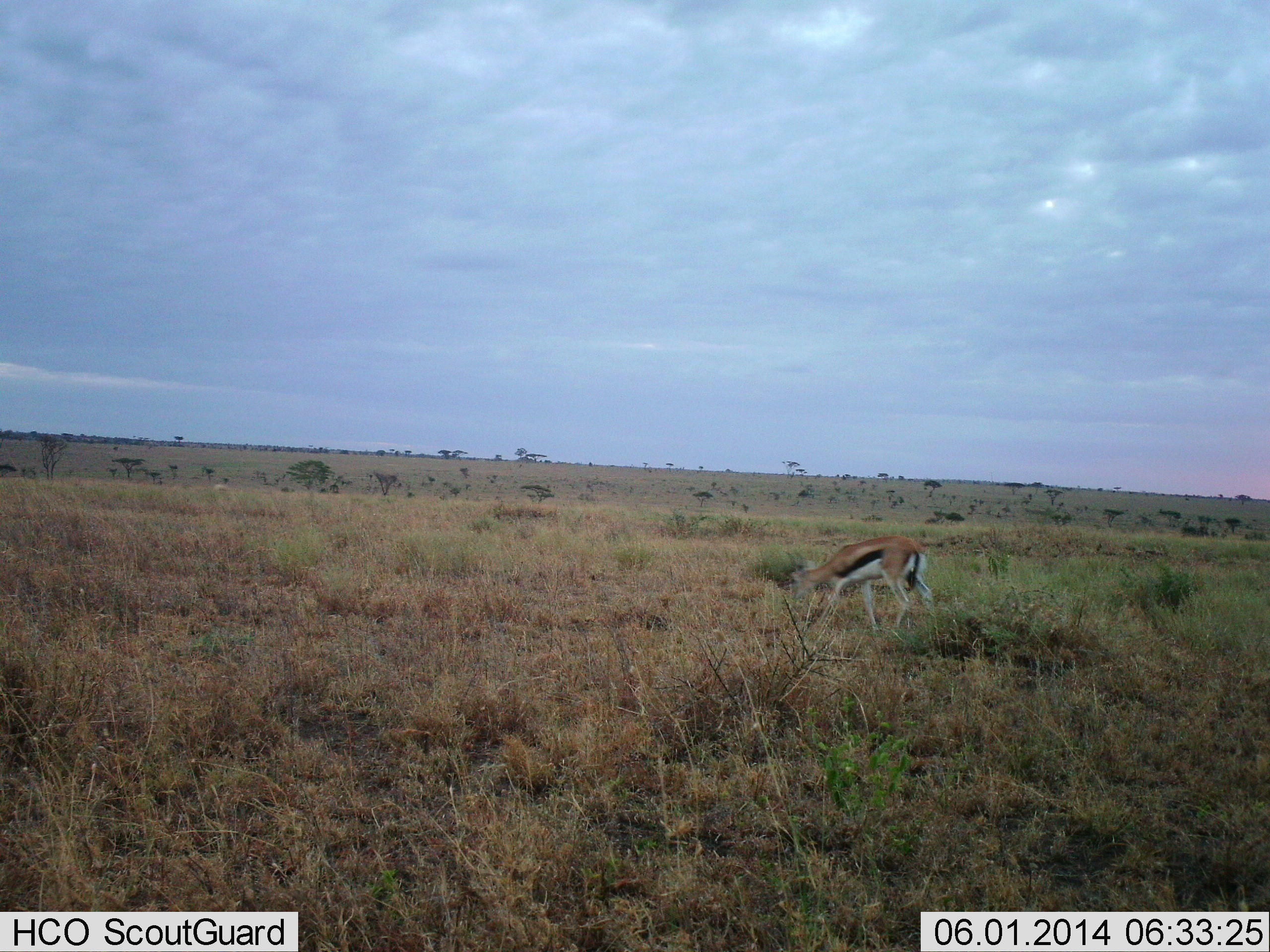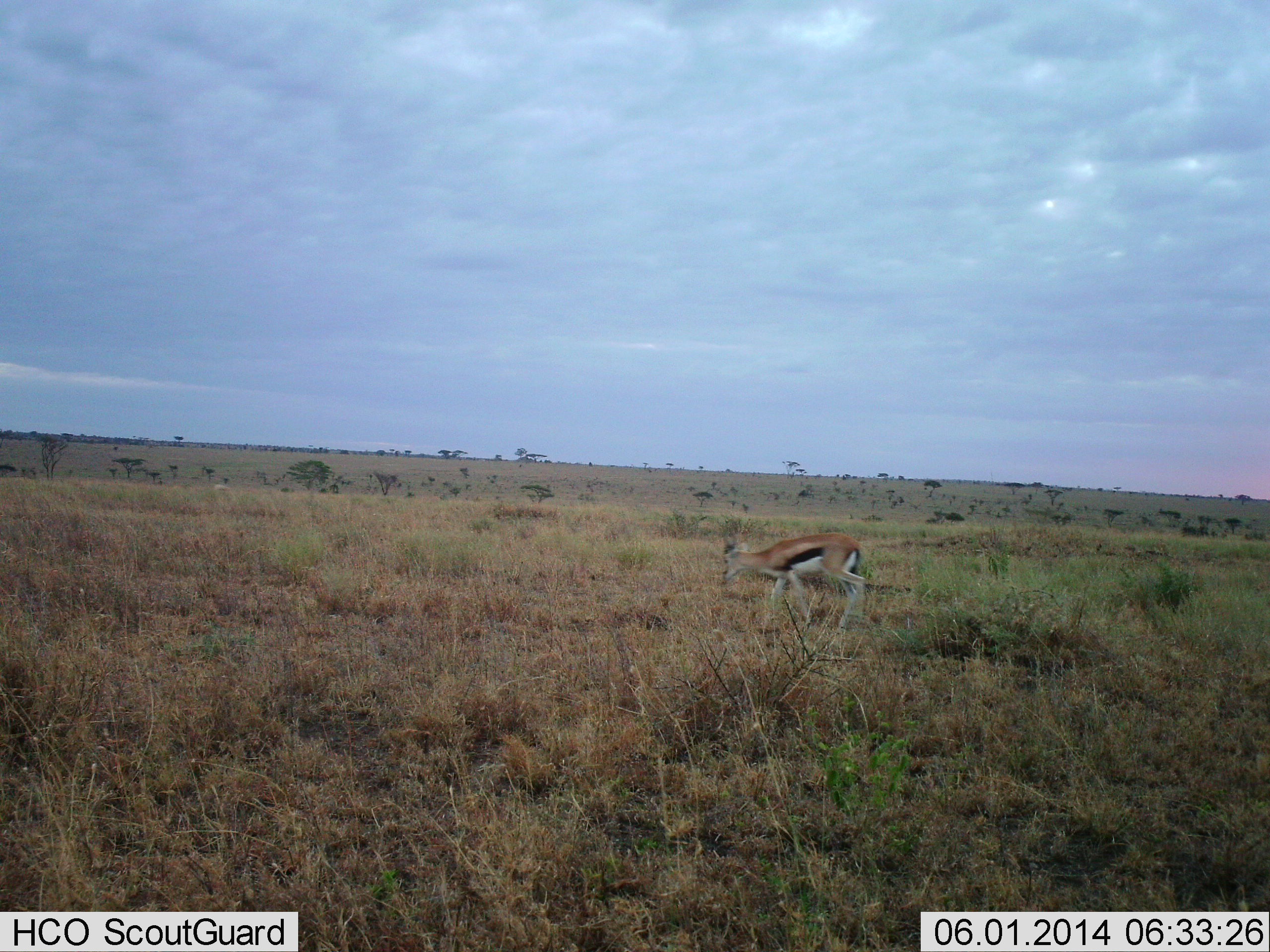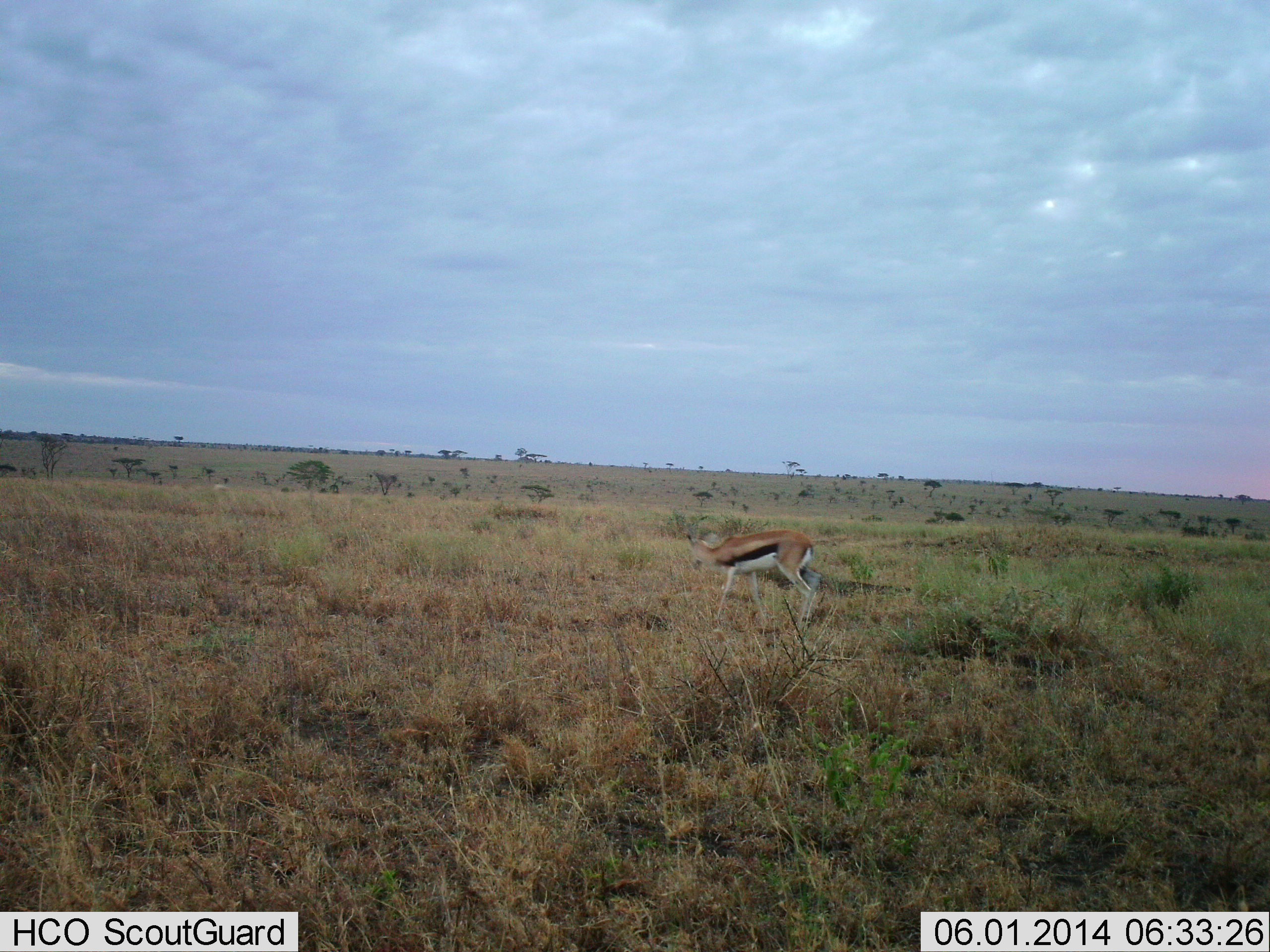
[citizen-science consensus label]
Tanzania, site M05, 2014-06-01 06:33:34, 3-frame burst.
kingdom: Animalia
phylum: Chordata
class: Mammalia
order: Artiodactyla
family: Bovidae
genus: Eudorcas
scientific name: Eudorcas thomsonii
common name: thomson's gazelle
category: gazellethomsons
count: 1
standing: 0%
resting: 0%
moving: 100%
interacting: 0%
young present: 0%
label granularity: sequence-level